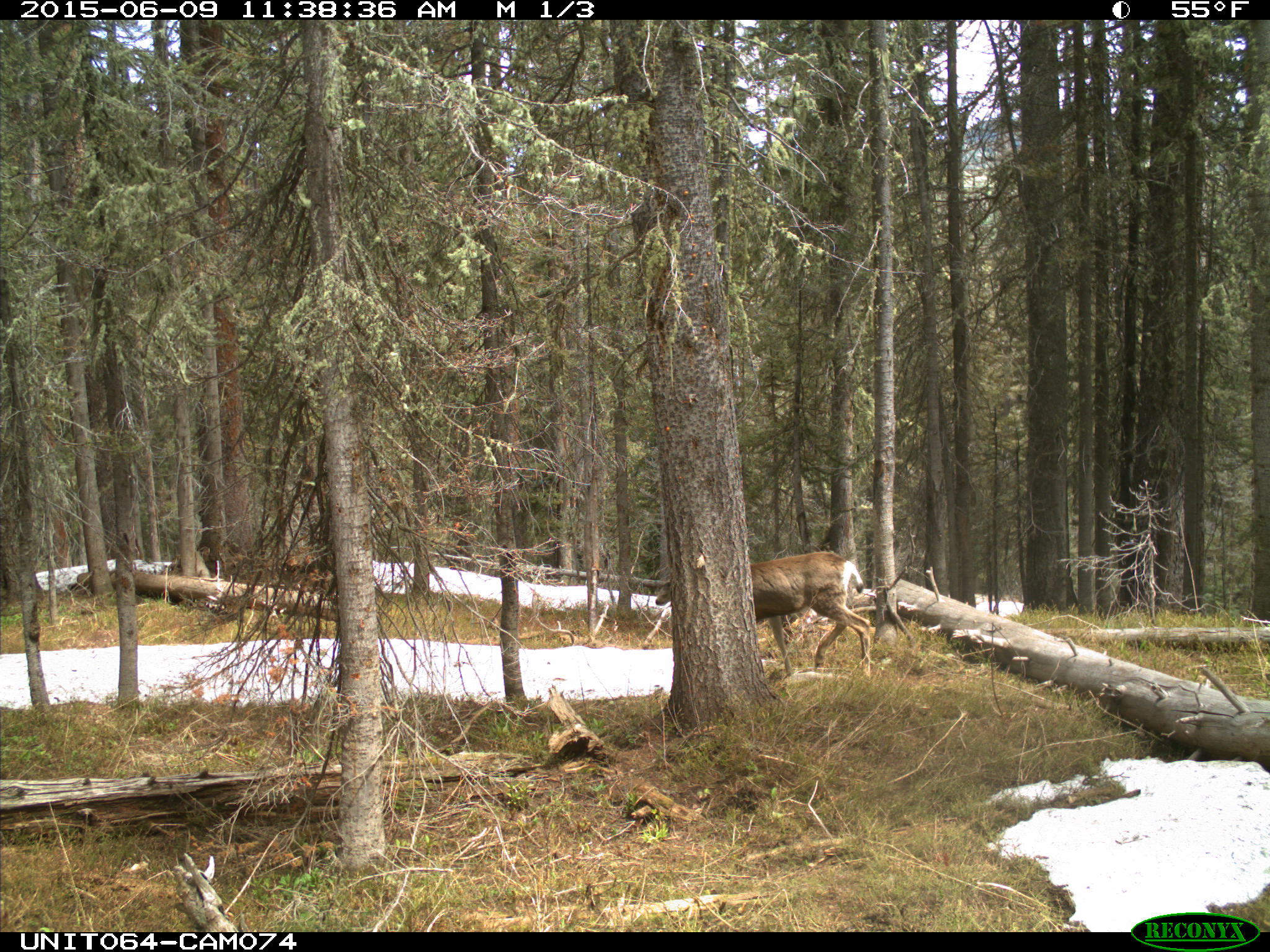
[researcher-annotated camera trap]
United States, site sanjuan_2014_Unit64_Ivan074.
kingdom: Animalia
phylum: Chordata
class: Mammalia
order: Artiodactyla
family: Cervidae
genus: Odocoileus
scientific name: Odocoileus hemionus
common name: mule deer